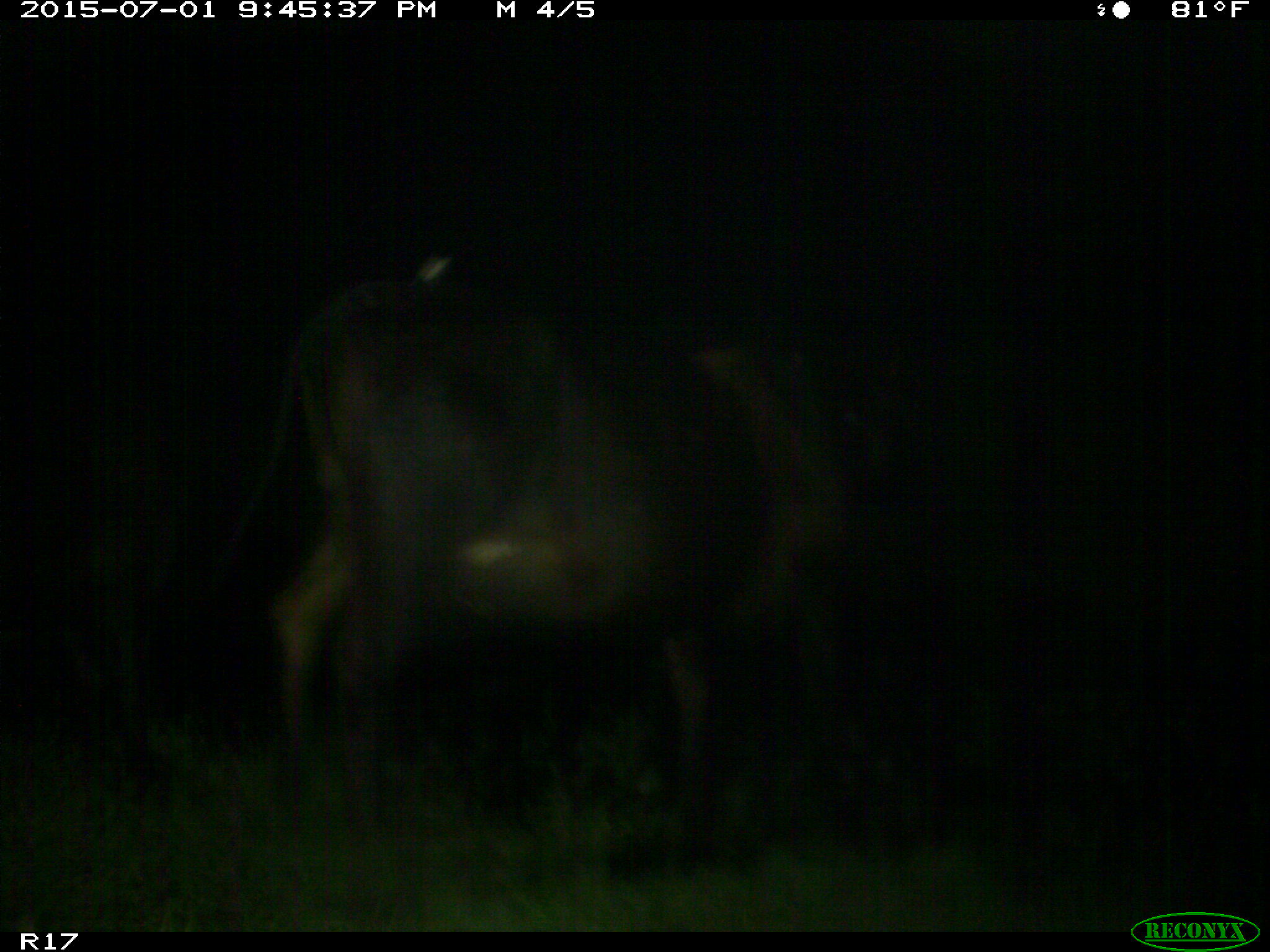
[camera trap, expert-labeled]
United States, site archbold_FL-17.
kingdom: Animalia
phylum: Chordata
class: Mammalia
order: Artiodactyla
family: Bovidae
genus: Bos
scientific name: Bos taurus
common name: domestic cow